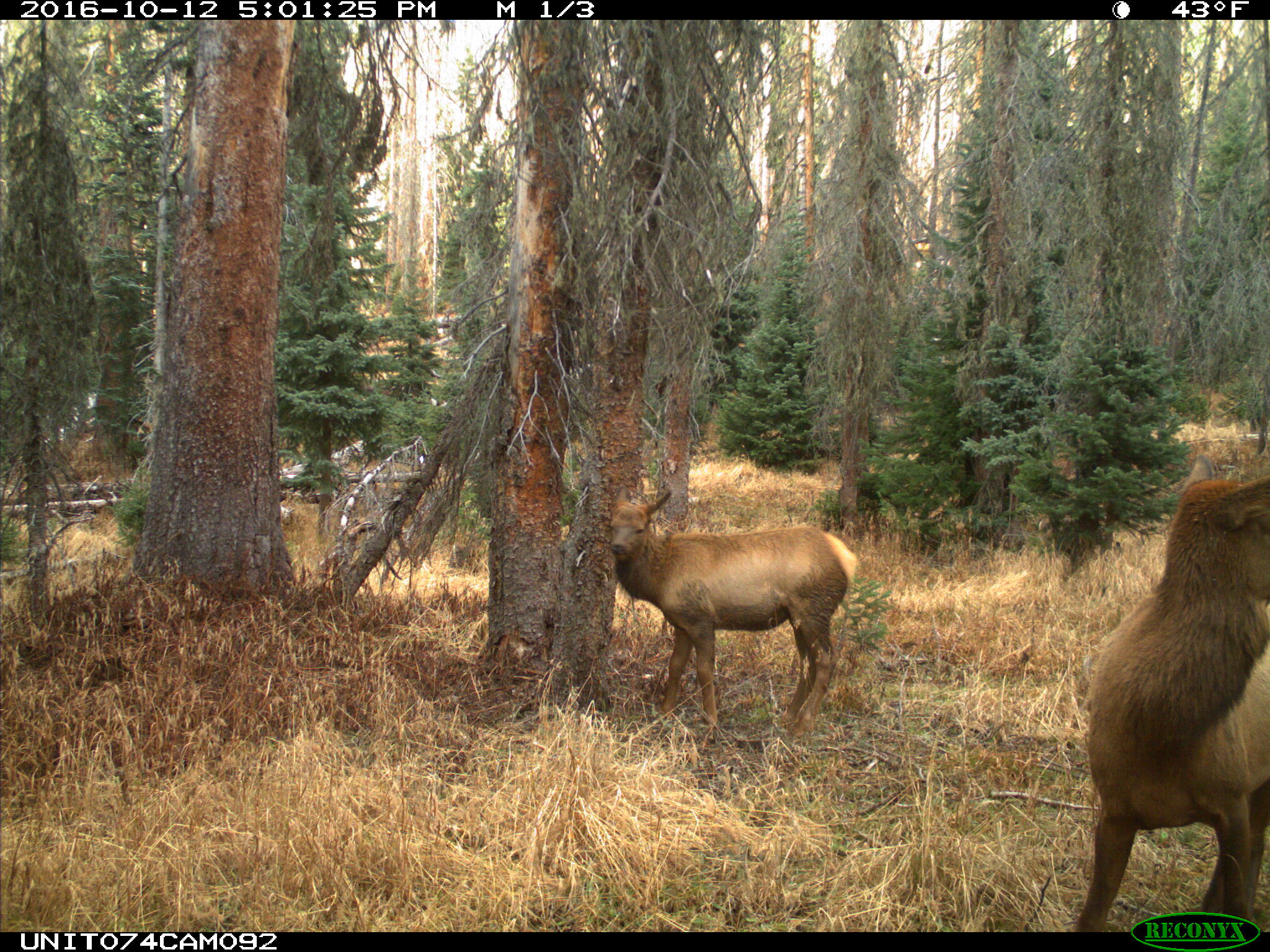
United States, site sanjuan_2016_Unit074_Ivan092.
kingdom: Animalia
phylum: Chordata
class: Mammalia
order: Artiodactyla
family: Cervidae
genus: Odocoileus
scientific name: Odocoileus hemionus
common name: mule deer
Odocoileus hemionus (mule deer).